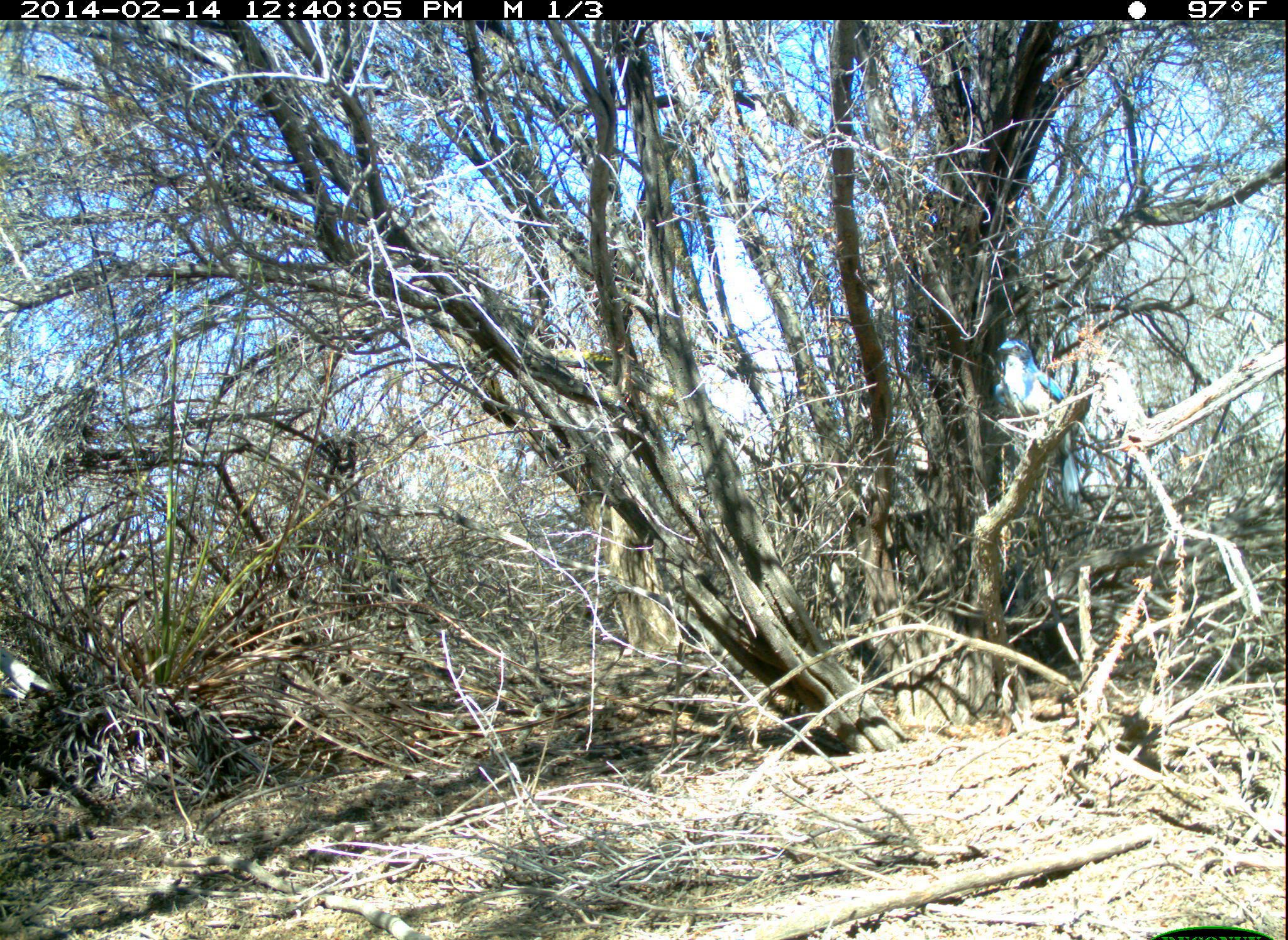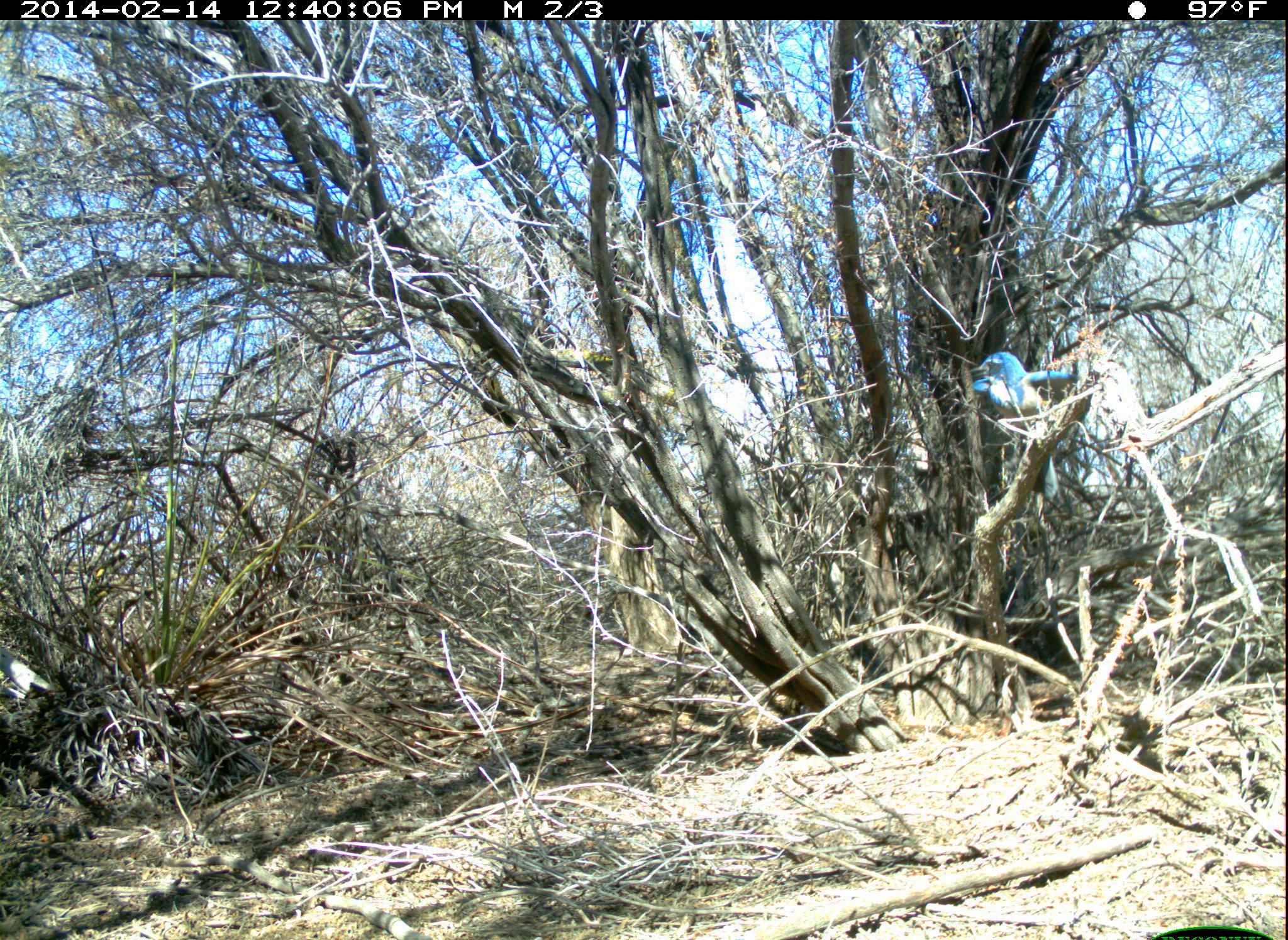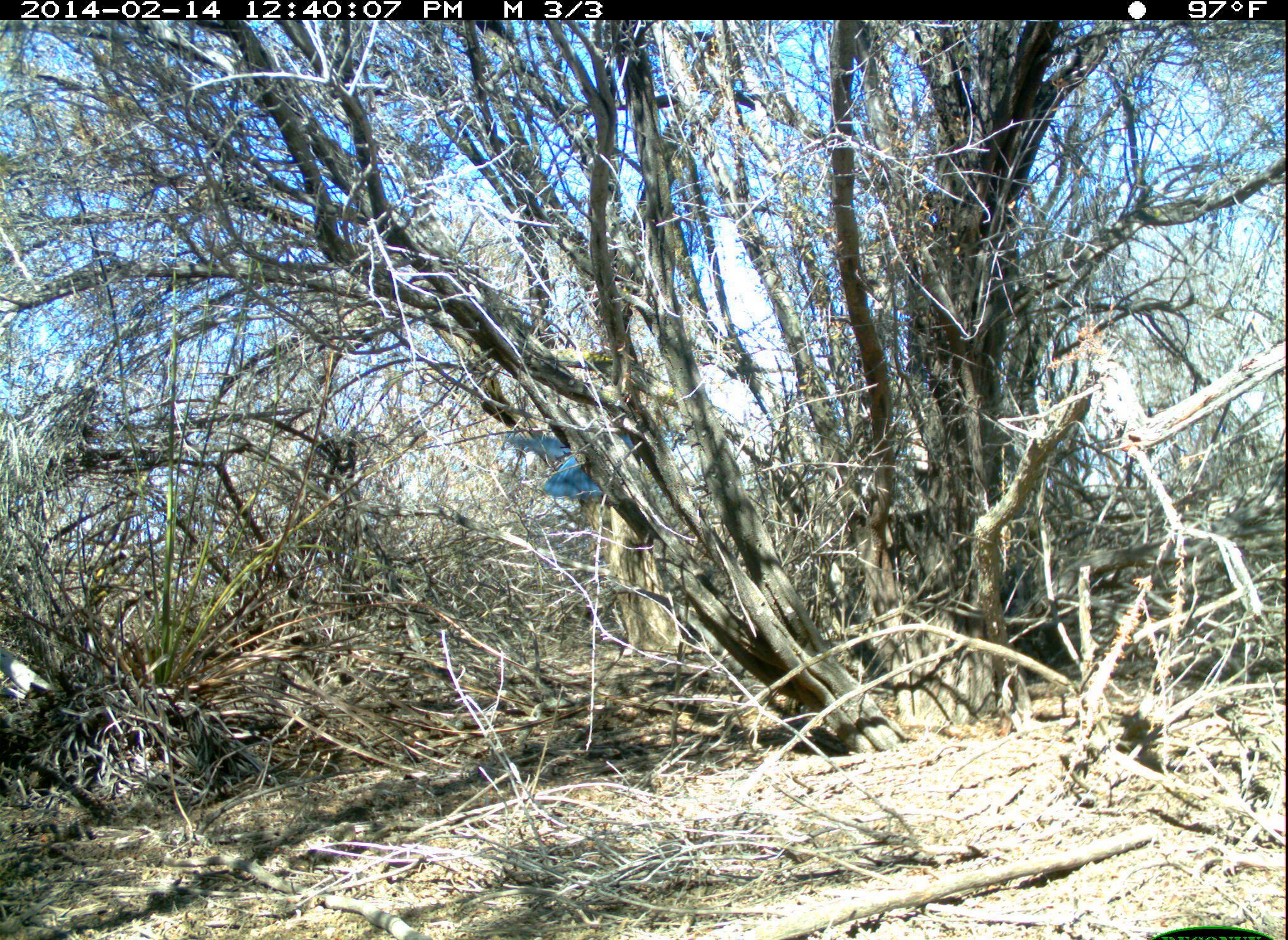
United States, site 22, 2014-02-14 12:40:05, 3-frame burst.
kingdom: Animalia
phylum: Chordata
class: Aves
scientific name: Aves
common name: bird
Bird (Aves).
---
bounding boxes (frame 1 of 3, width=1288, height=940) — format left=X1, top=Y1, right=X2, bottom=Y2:
bird: left=994, top=339, right=1081, bottom=514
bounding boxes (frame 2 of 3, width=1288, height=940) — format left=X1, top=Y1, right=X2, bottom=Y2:
bird: left=968, top=352, right=1099, bottom=505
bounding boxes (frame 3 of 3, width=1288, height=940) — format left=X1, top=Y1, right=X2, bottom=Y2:
bird: left=507, top=428, right=656, bottom=500